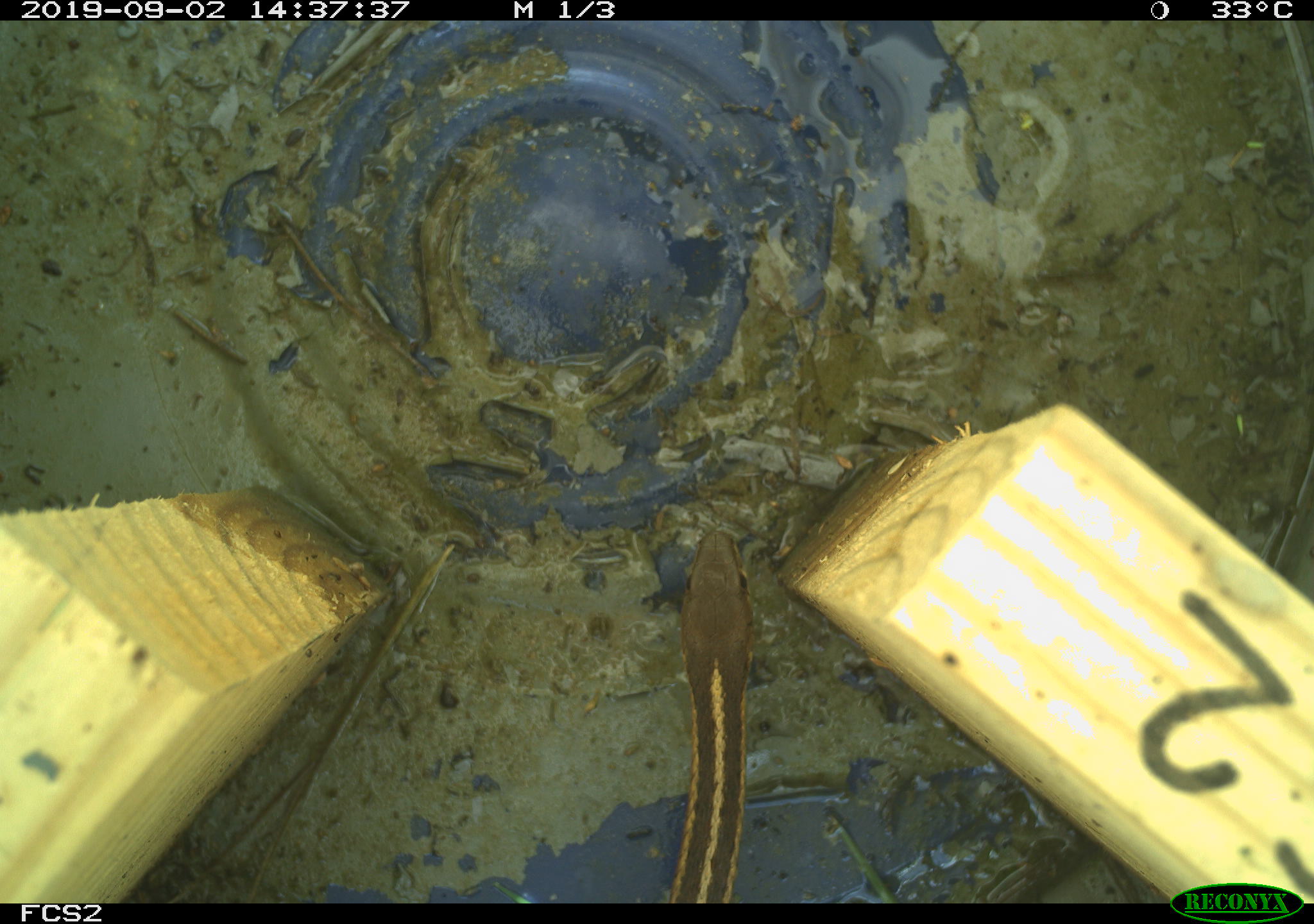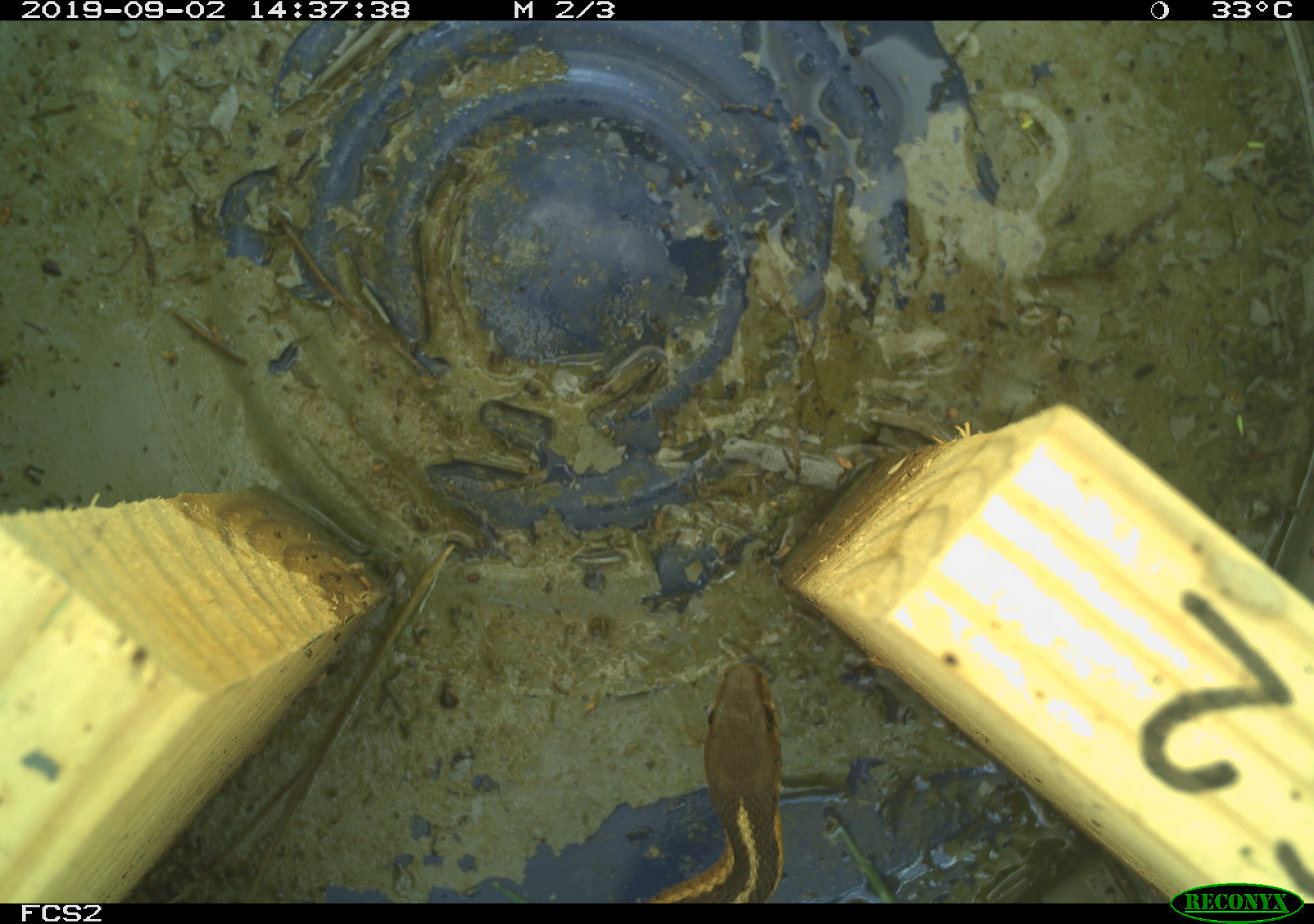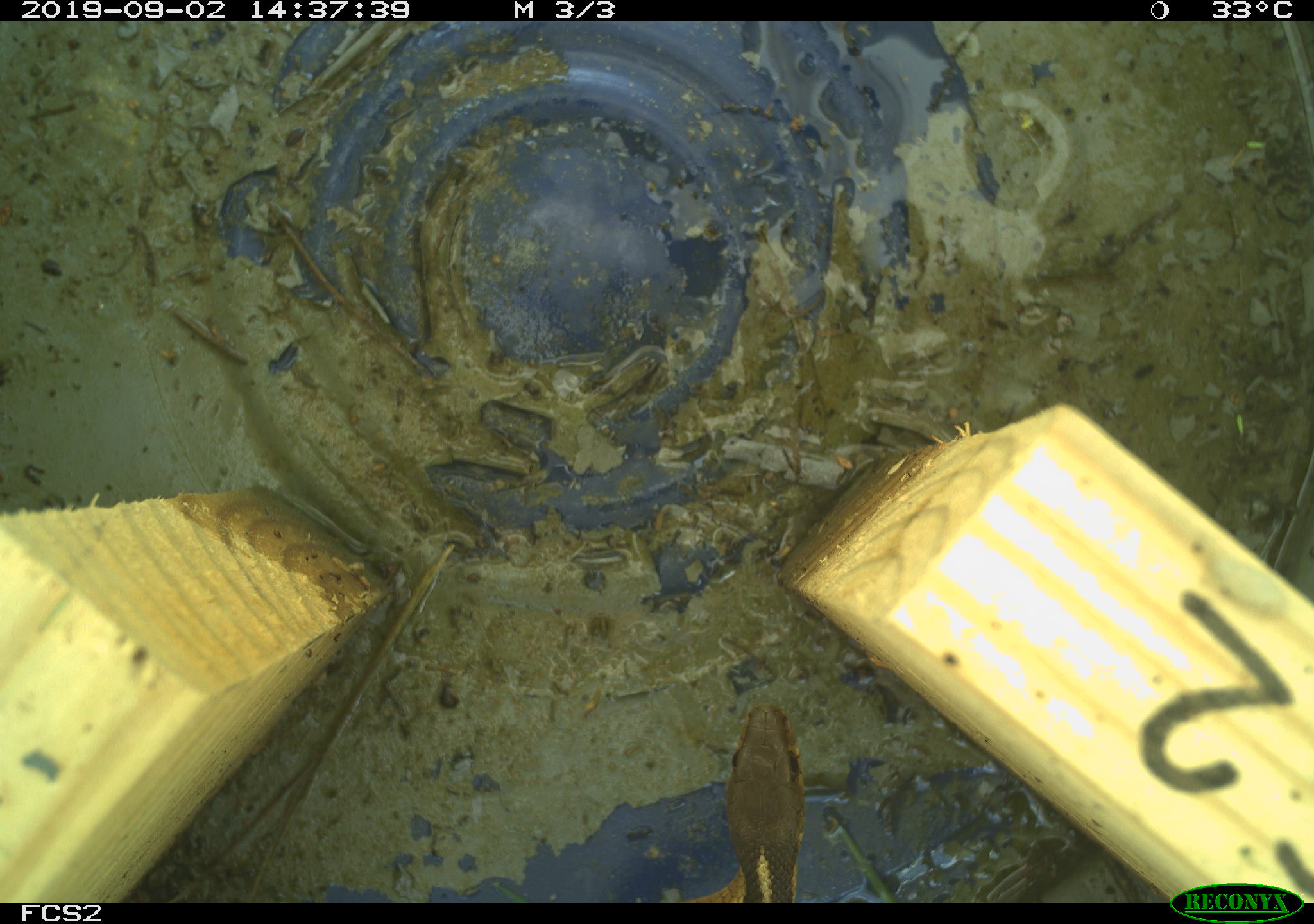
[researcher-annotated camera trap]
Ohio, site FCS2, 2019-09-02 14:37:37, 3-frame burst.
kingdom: Animalia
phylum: Chordata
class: Reptilia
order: Squamata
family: Colubridae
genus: Thamnophis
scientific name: Thamnophis sirtalis sirtalis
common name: eastern gartersnake